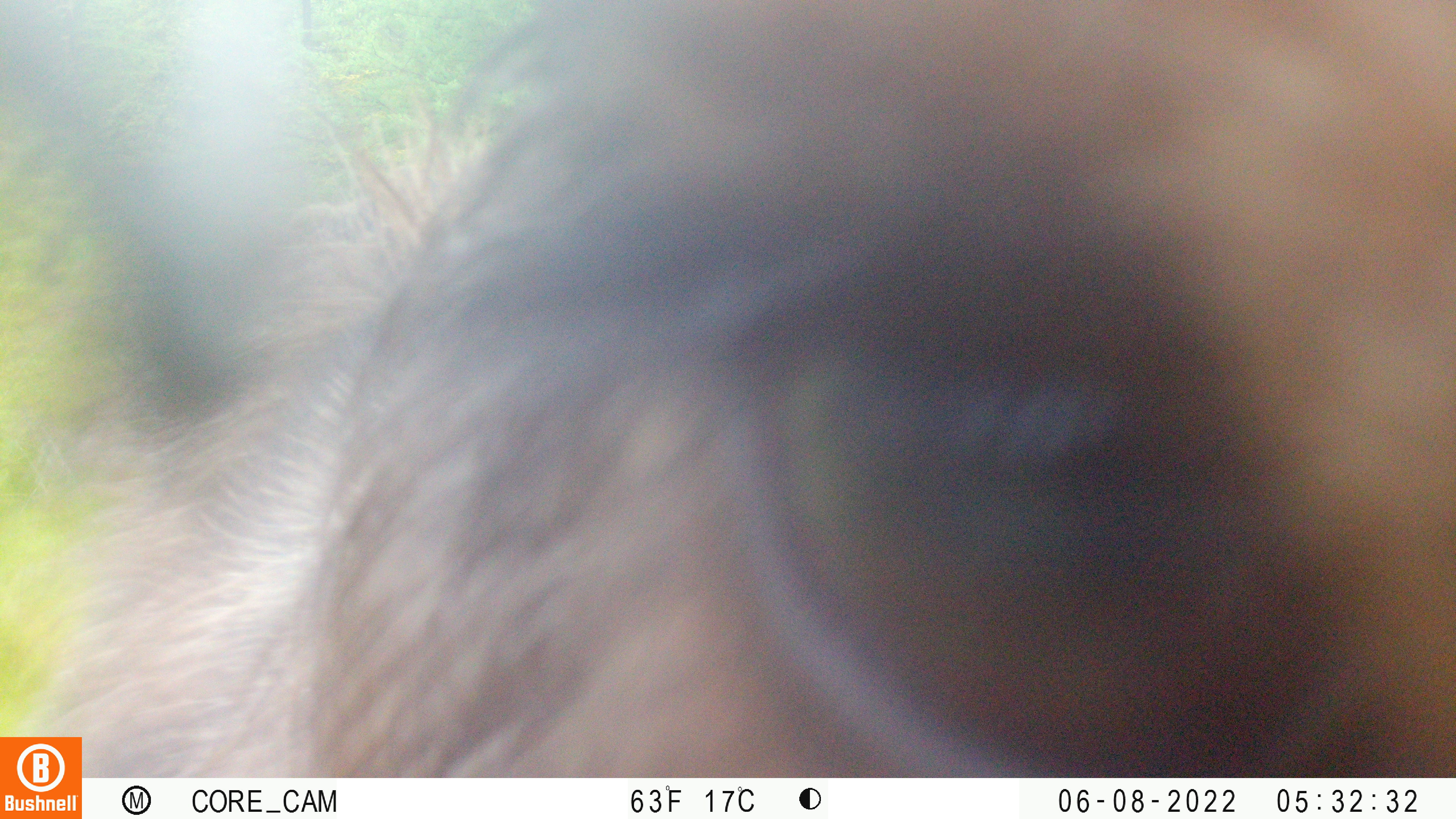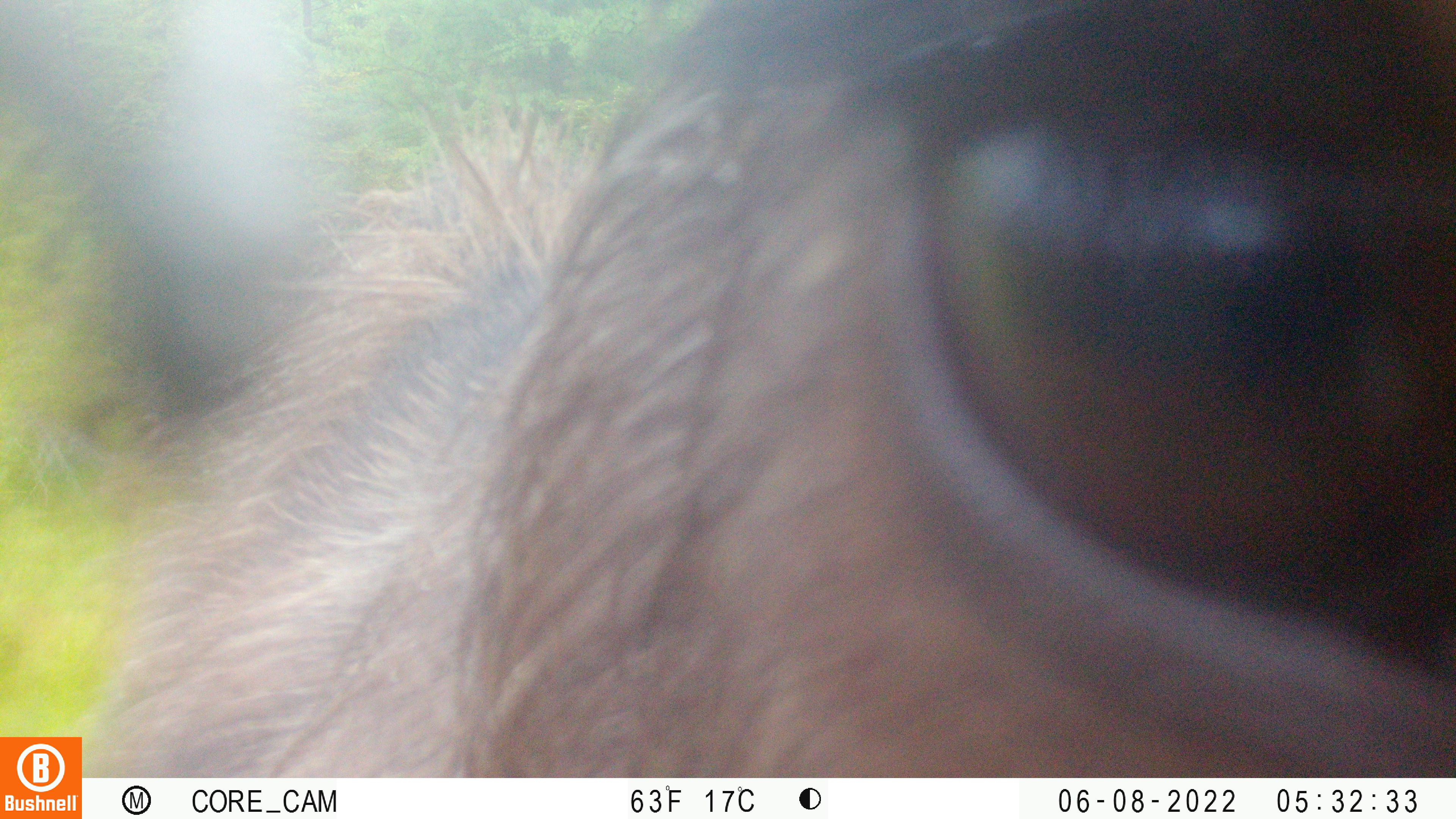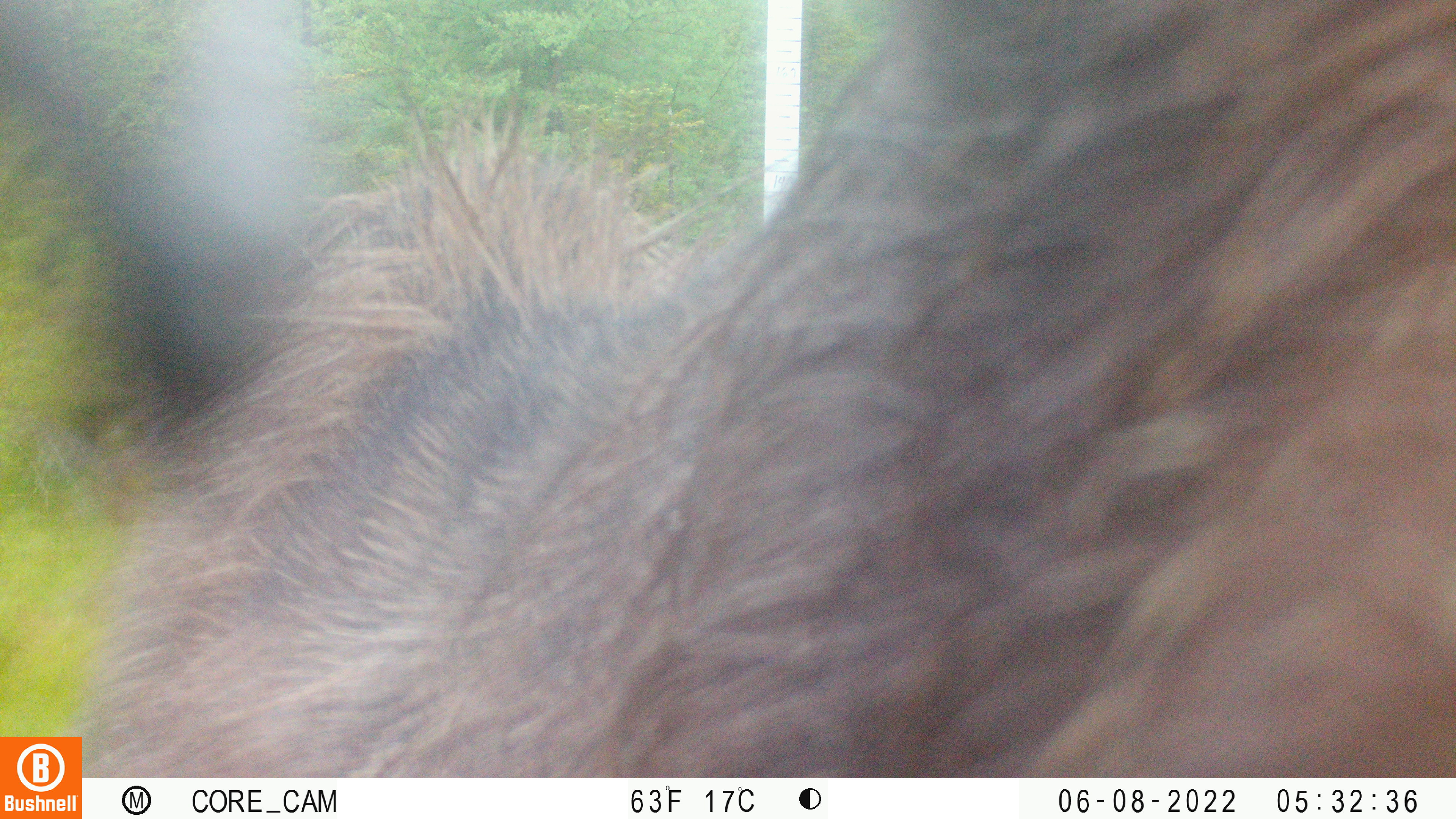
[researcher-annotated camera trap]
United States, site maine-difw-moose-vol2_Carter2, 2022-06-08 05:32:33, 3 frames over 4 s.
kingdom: Animalia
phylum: Chordata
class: Mammalia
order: Artiodactyla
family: Cervidae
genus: Alces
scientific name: Alces alces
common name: moose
Moose (Alces alces).